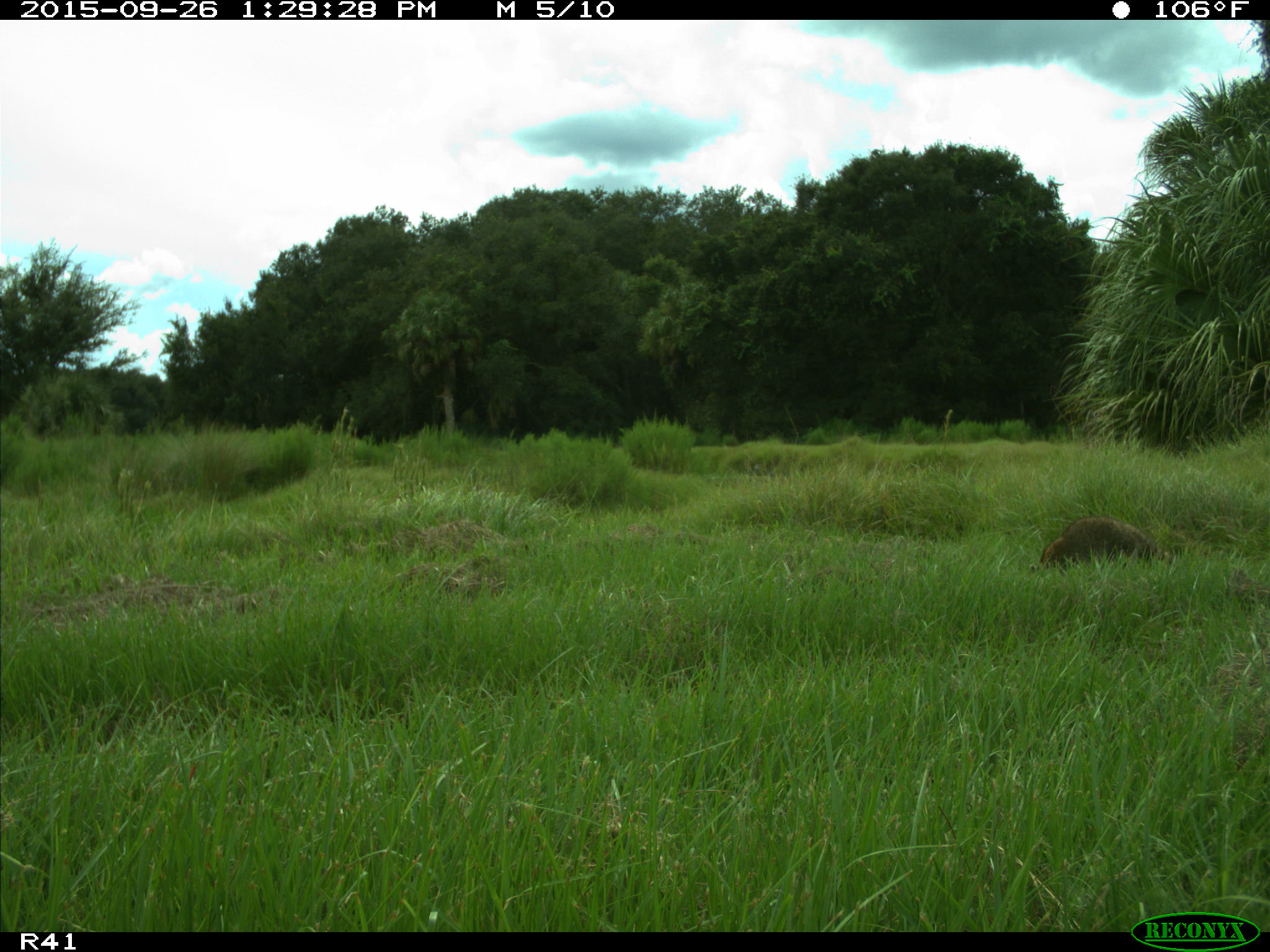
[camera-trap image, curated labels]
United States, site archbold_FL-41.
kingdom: Animalia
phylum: Chordata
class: Mammalia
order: Carnivora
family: Procyonidae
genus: Procyon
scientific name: Procyon lotor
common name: common raccoon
Procyon lotor (common raccoon).